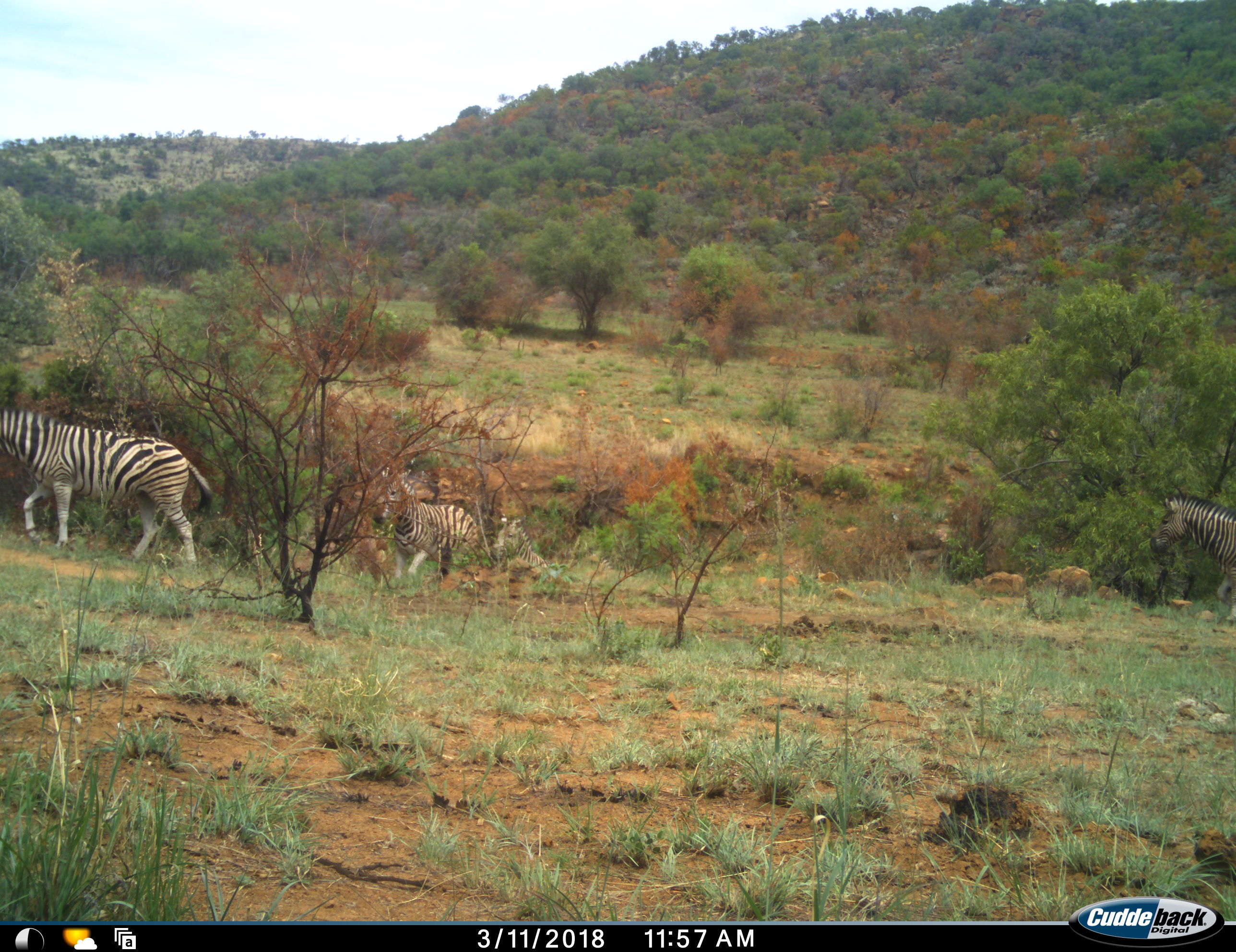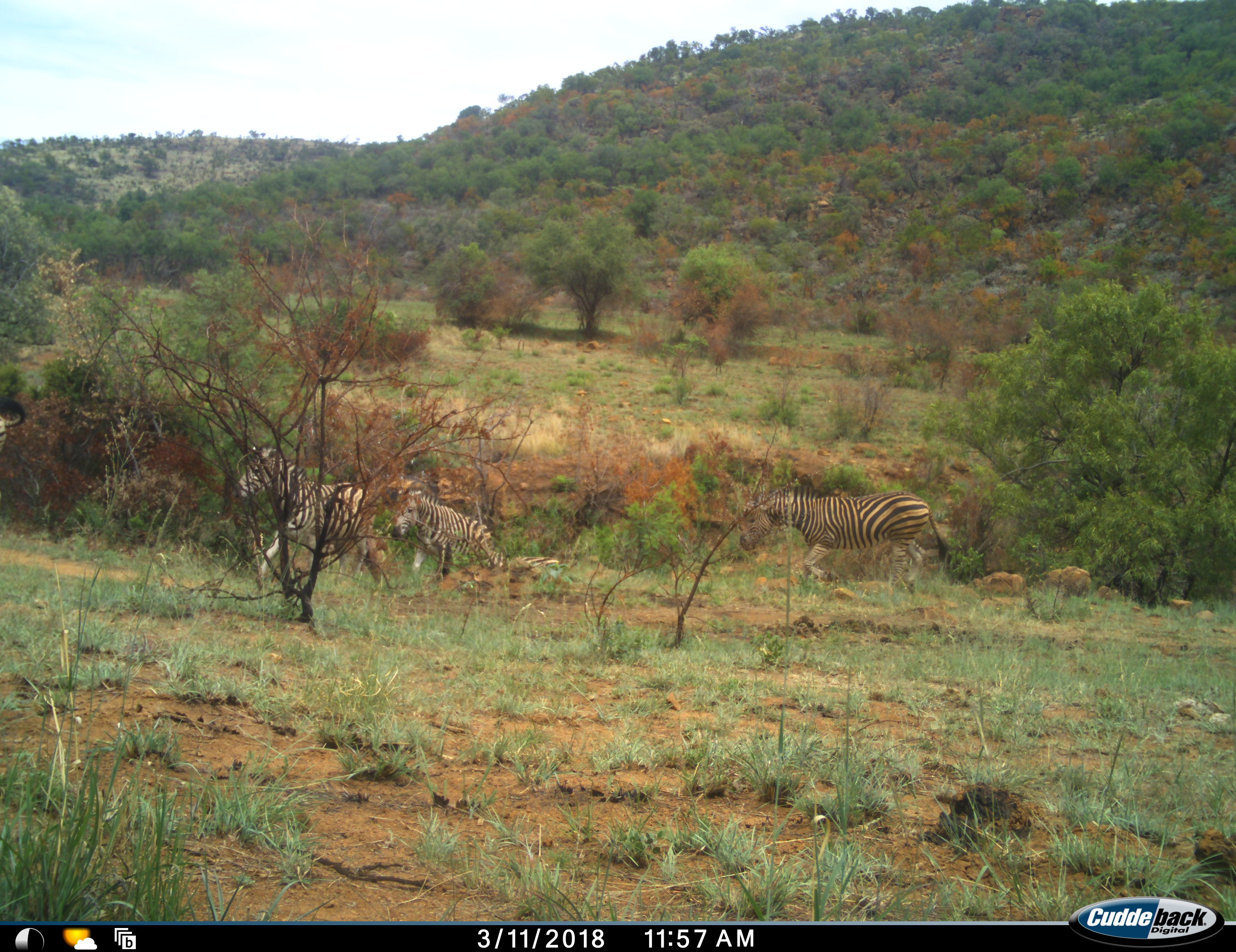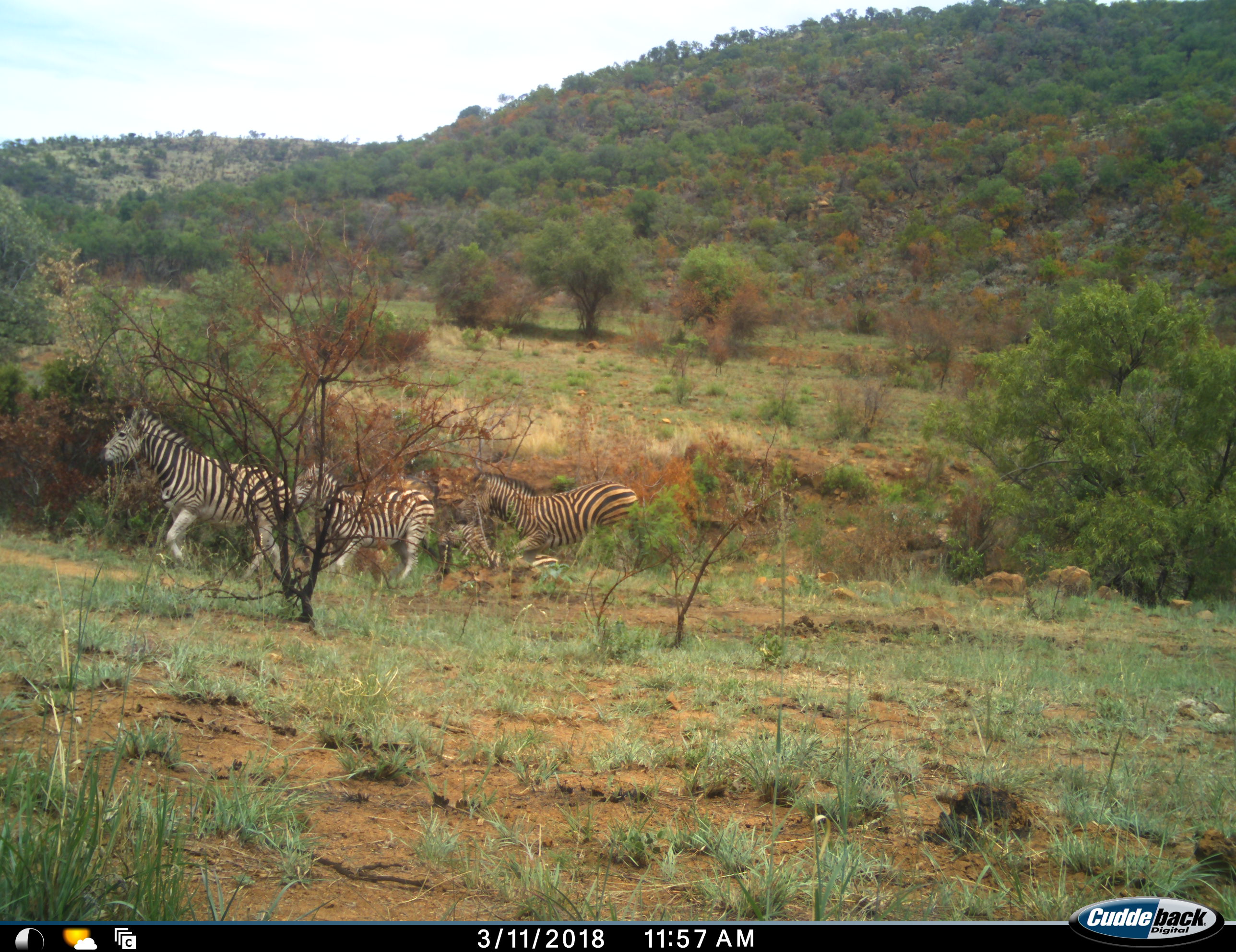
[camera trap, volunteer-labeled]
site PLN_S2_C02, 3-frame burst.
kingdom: Animalia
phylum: Chordata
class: Mammalia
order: Perissodactyla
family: Equidae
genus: Equus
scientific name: Equus quagga burchellii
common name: burchell's zebra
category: zebraburchells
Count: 5.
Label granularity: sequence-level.